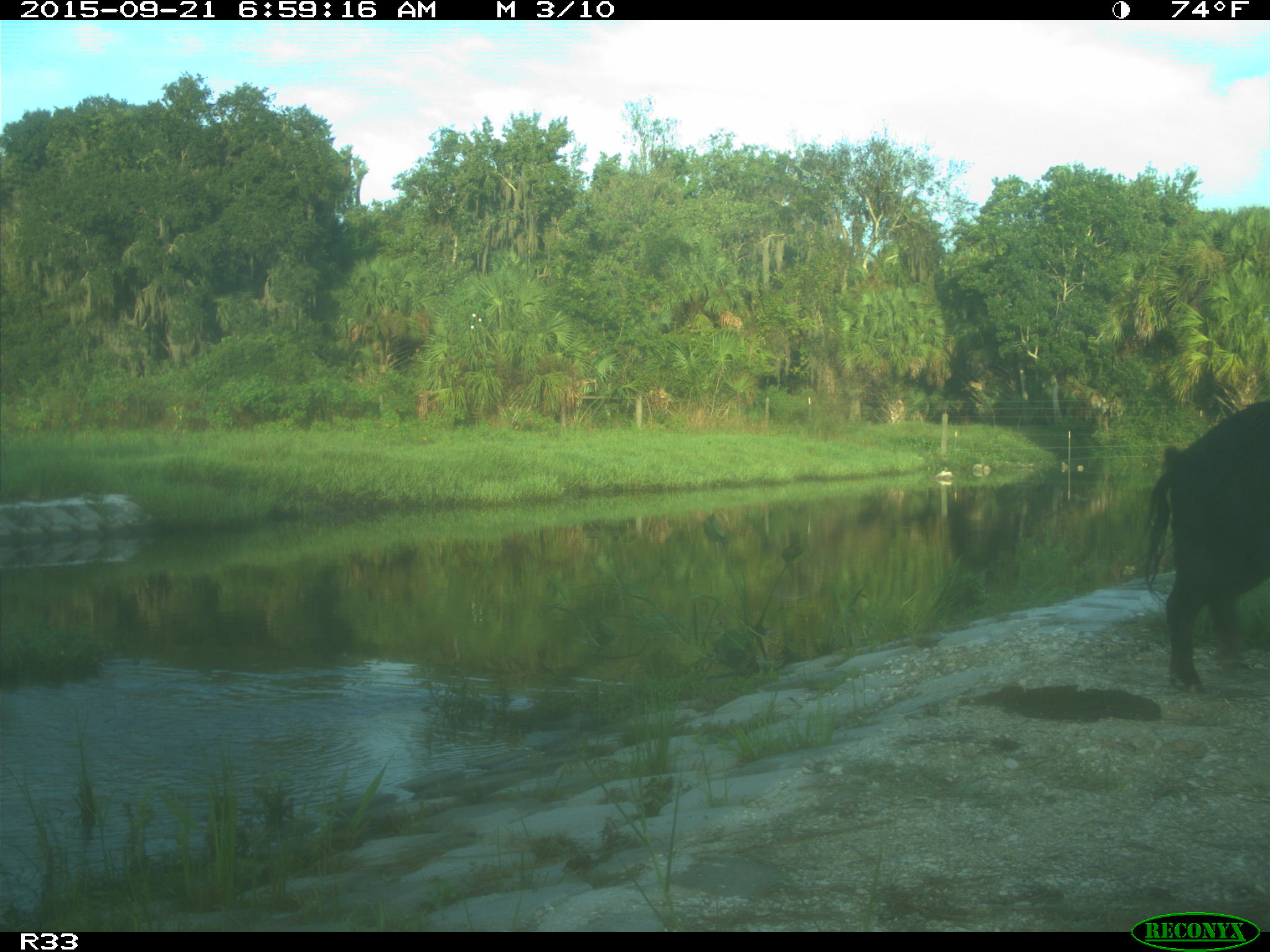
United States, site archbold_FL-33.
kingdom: Animalia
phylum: Chordata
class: Mammalia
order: Artiodactyla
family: Suidae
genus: Sus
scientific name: Sus scrofa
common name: wild boar